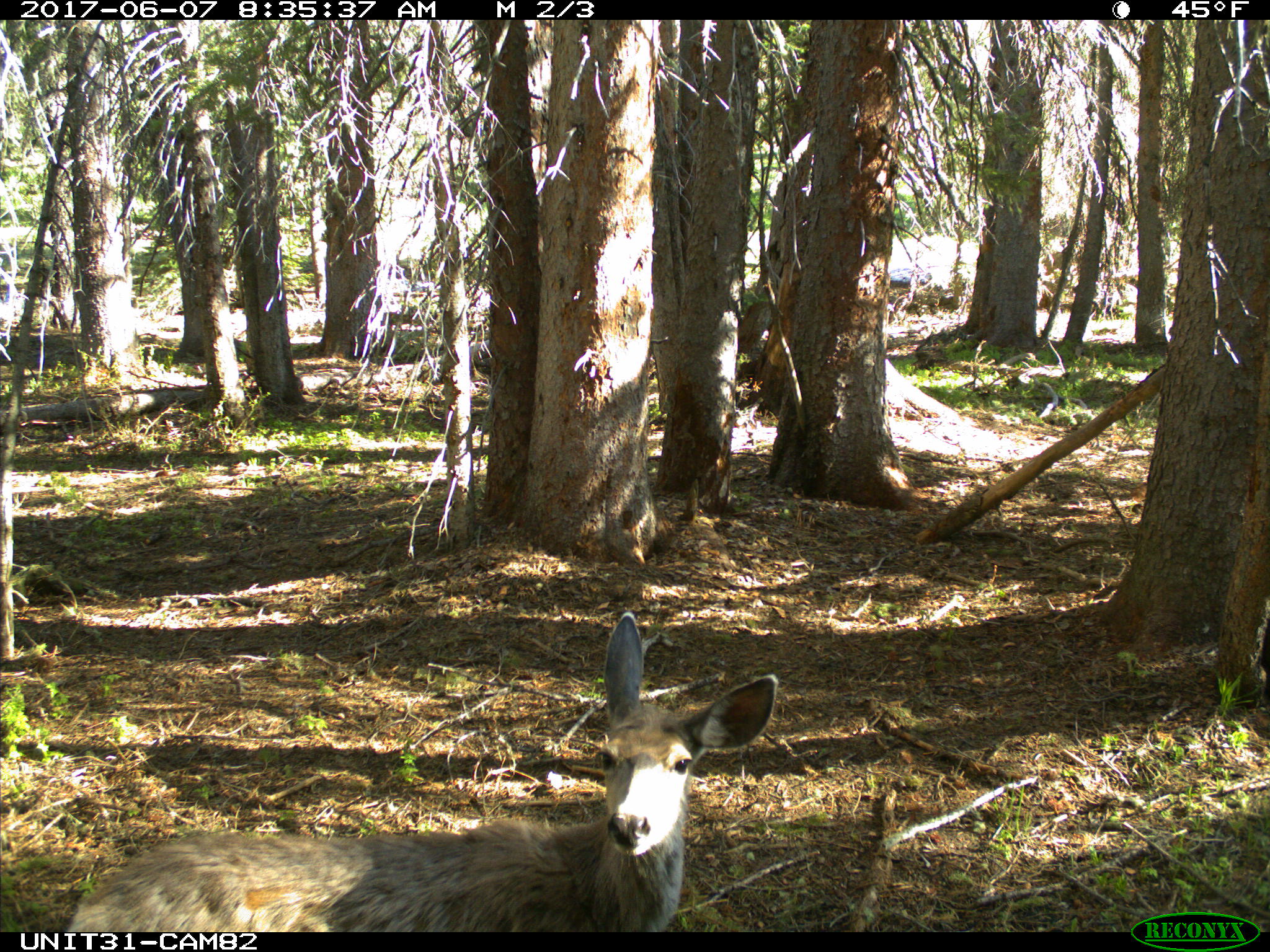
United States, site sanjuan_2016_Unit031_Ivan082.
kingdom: Animalia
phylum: Chordata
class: Mammalia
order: Artiodactyla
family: Cervidae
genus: Odocoileus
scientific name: Odocoileus hemionus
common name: mule deer